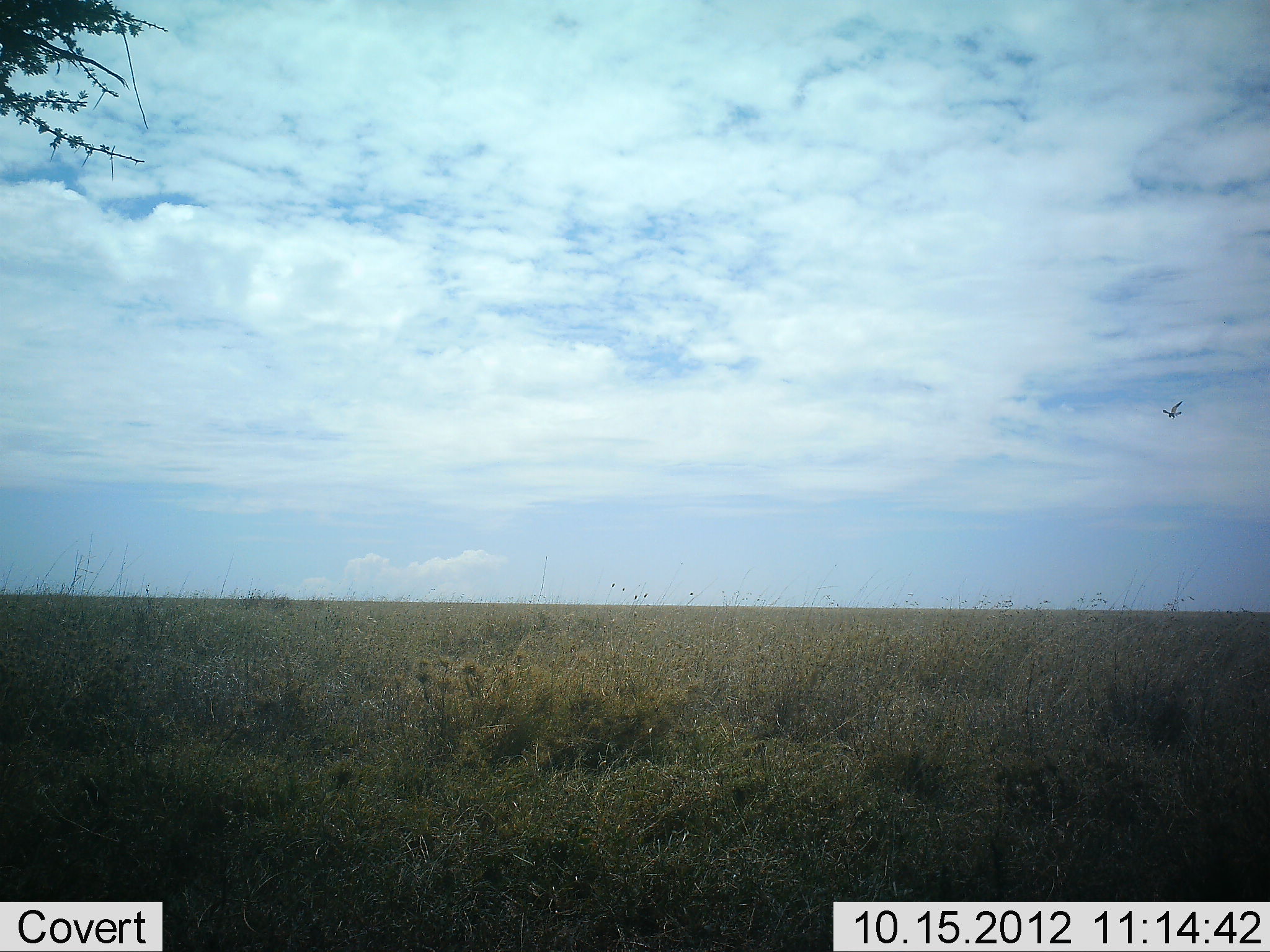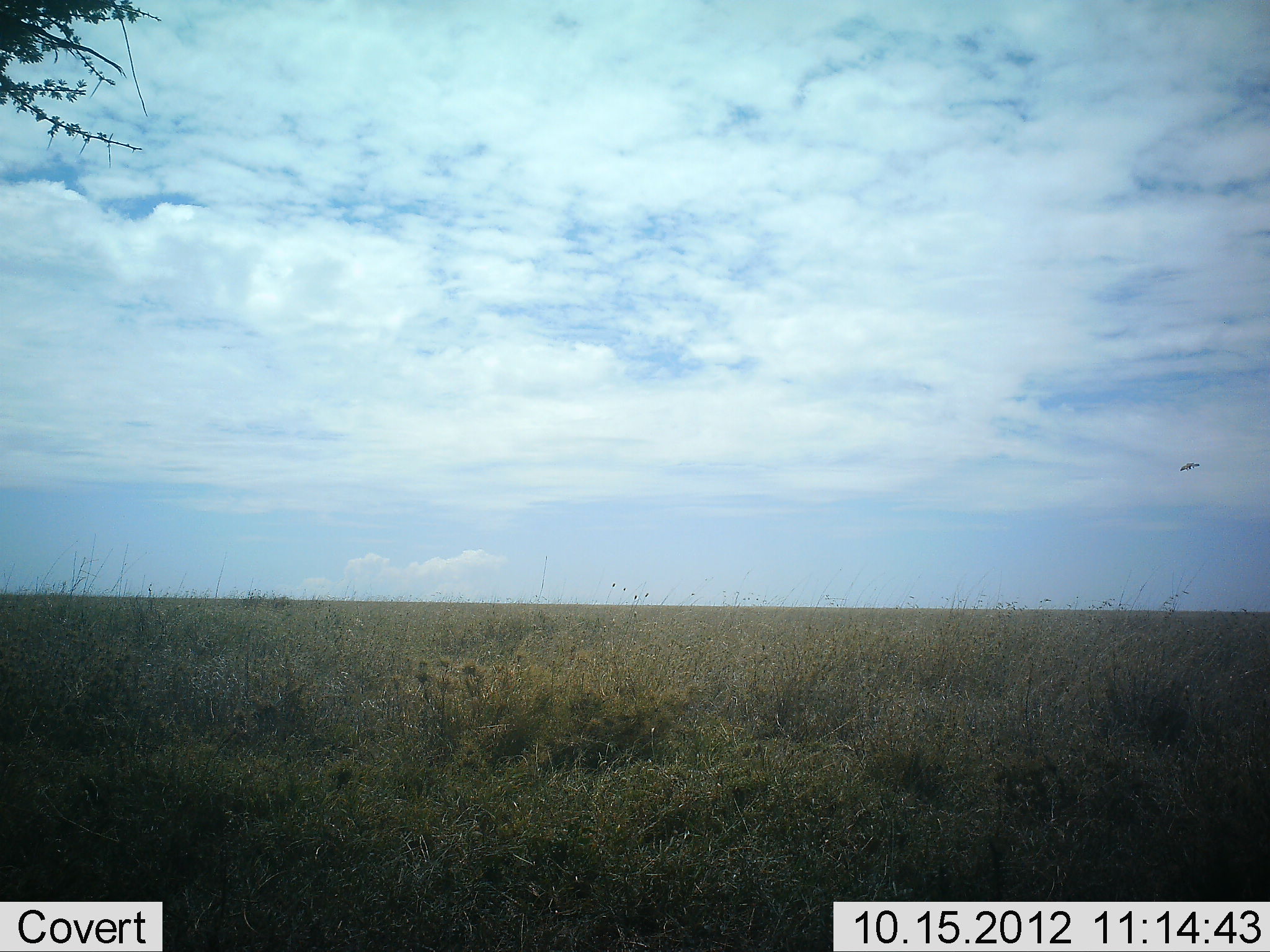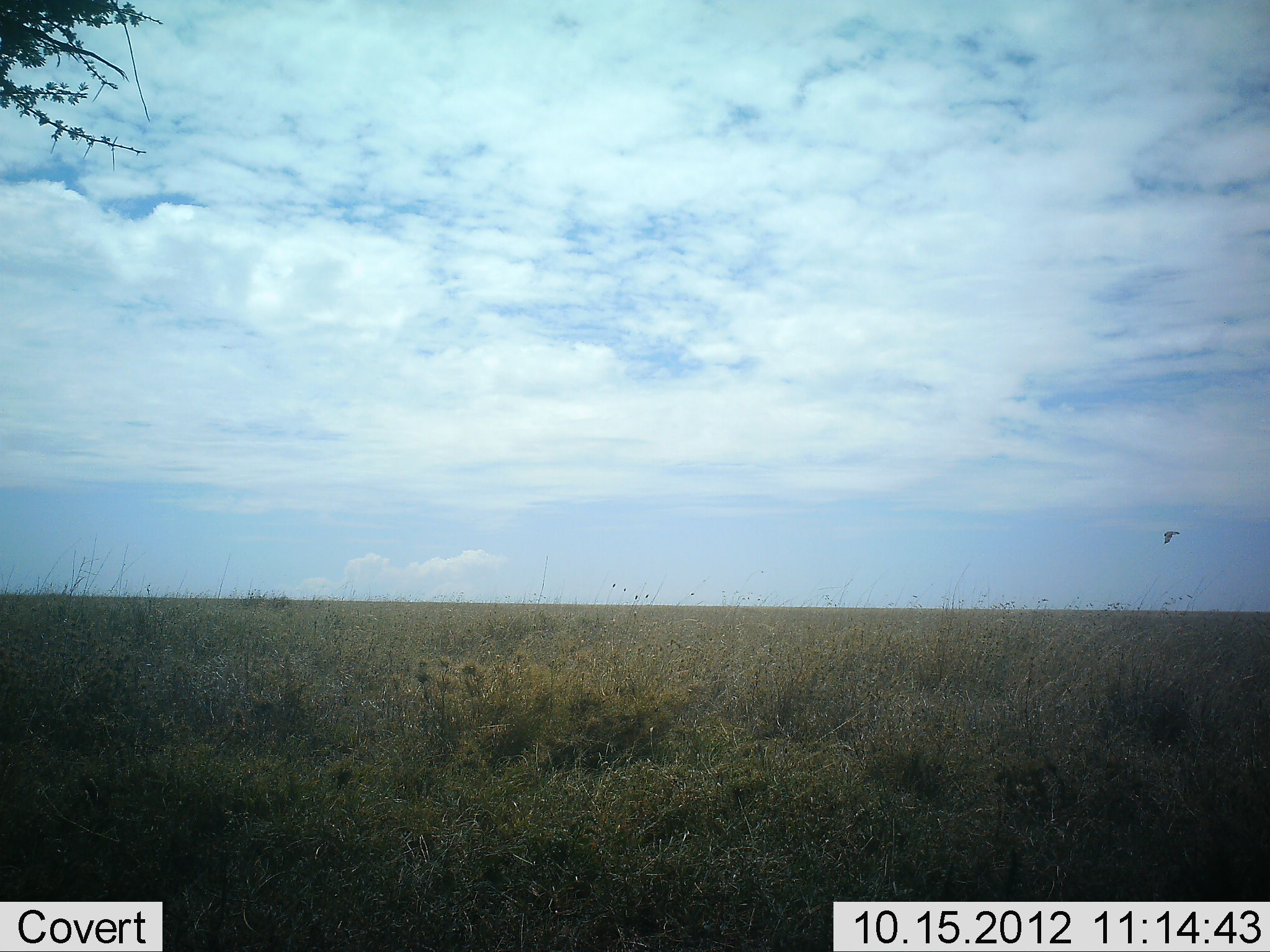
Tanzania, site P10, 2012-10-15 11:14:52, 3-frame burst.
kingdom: Animalia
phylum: Chordata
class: Aves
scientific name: Aves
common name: bird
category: otherbird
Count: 1.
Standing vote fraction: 0%.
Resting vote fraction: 0%.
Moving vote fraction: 100%.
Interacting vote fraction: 0%.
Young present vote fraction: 0%.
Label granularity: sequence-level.